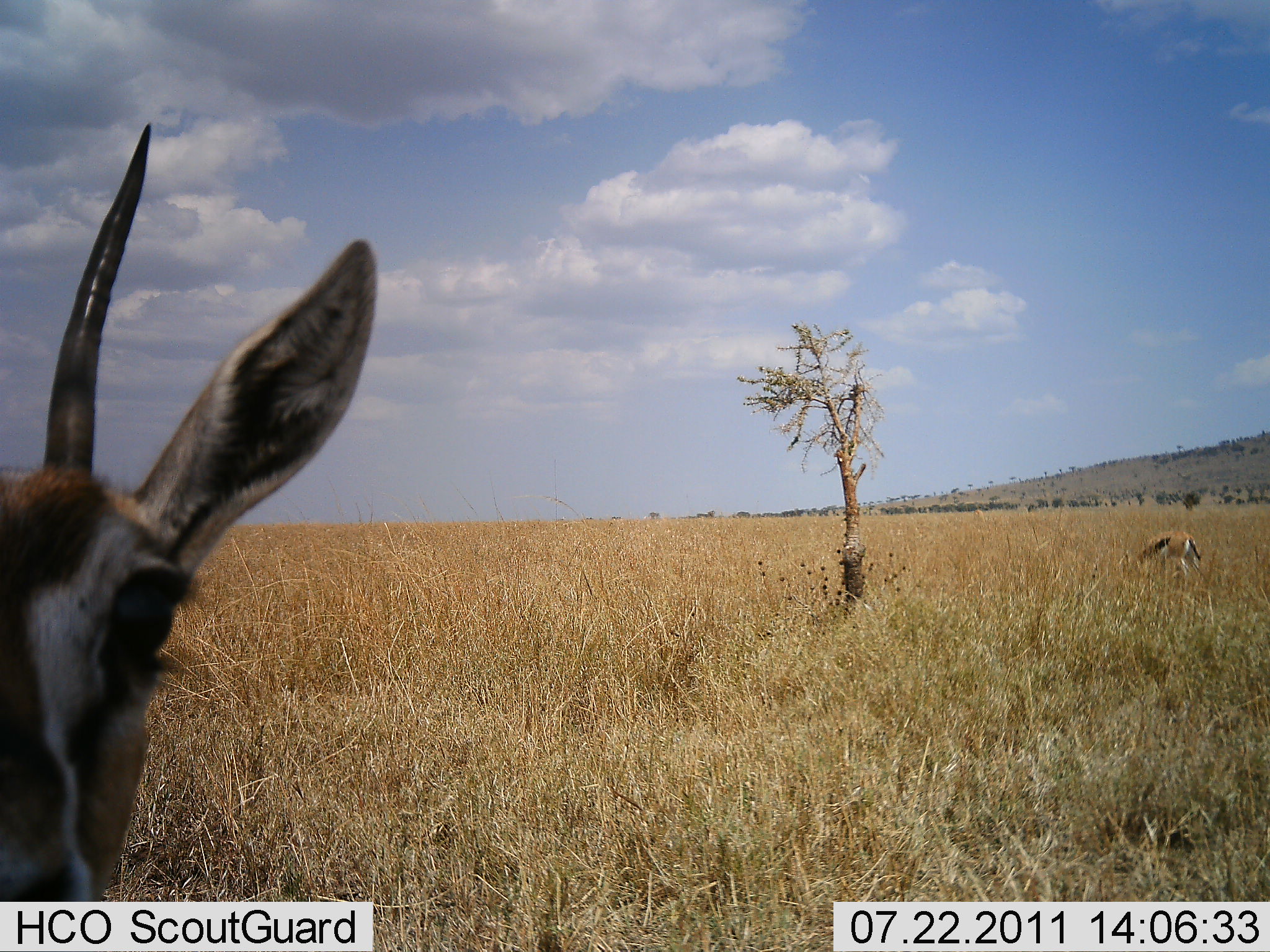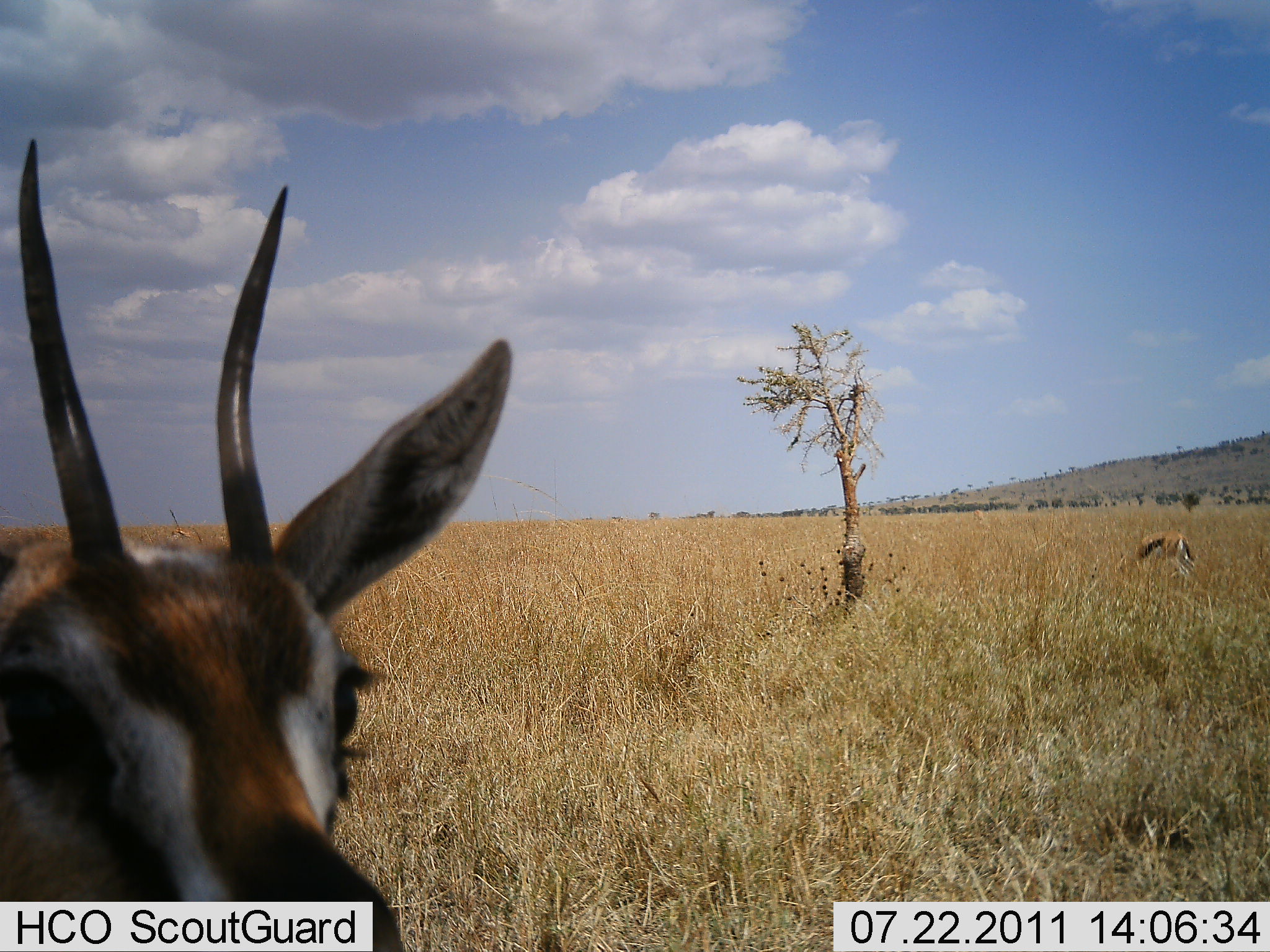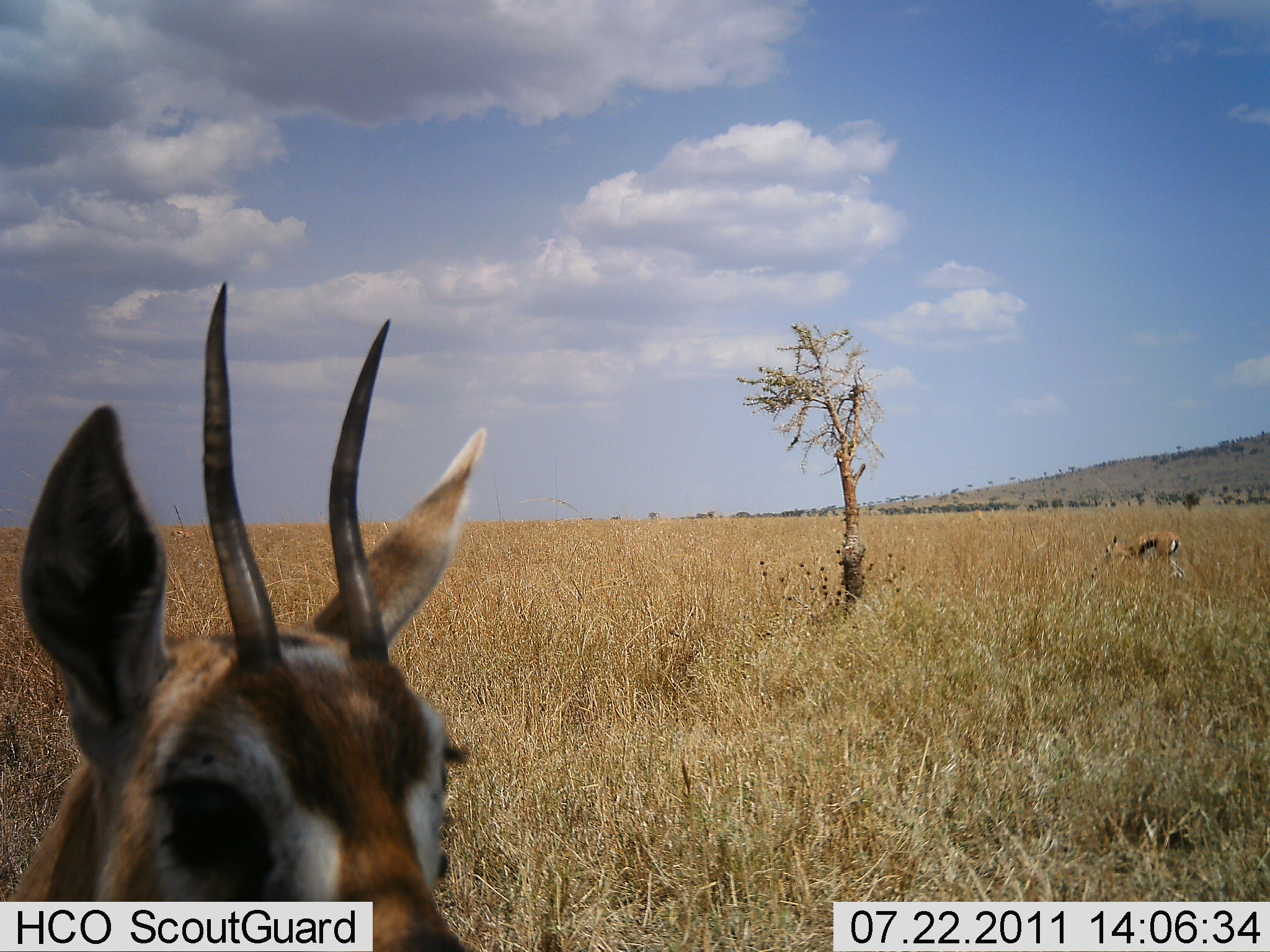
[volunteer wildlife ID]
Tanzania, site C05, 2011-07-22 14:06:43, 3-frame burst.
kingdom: Animalia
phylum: Chordata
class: Mammalia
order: Artiodactyla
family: Bovidae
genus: Eudorcas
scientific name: Eudorcas thomsonii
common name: thomson's gazelle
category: gazellethomsons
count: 2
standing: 80%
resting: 0%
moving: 0%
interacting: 10%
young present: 0%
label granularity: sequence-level